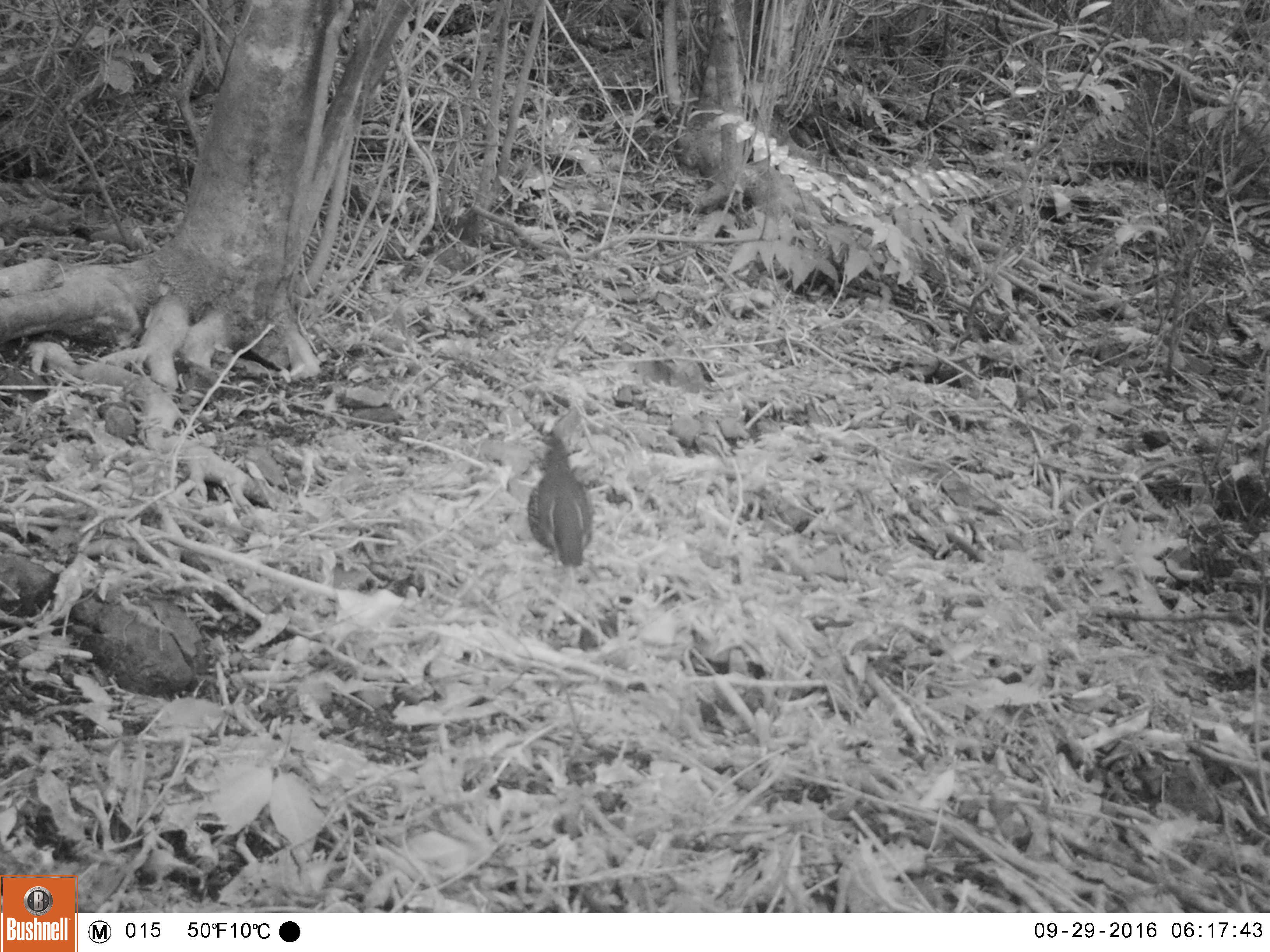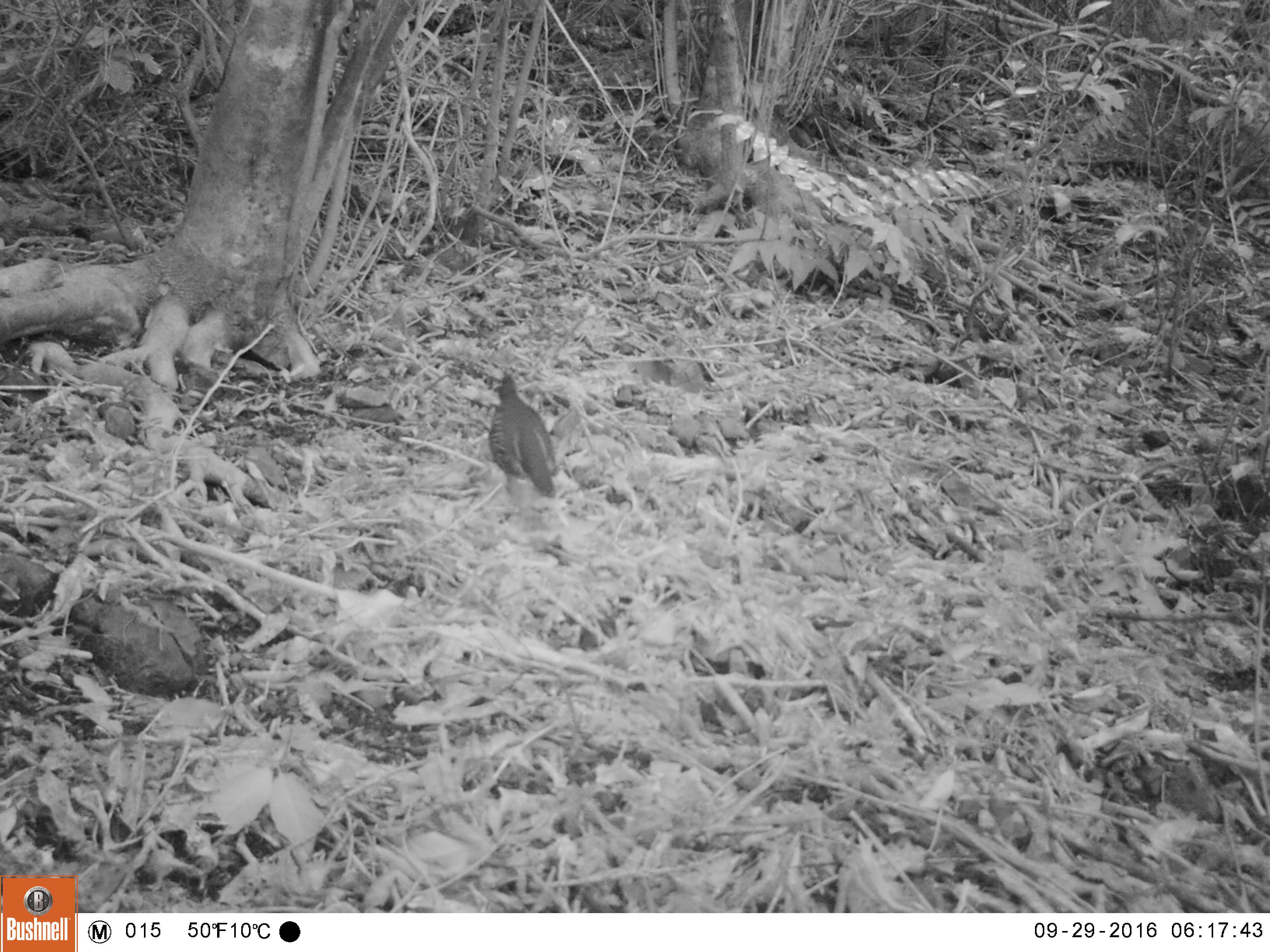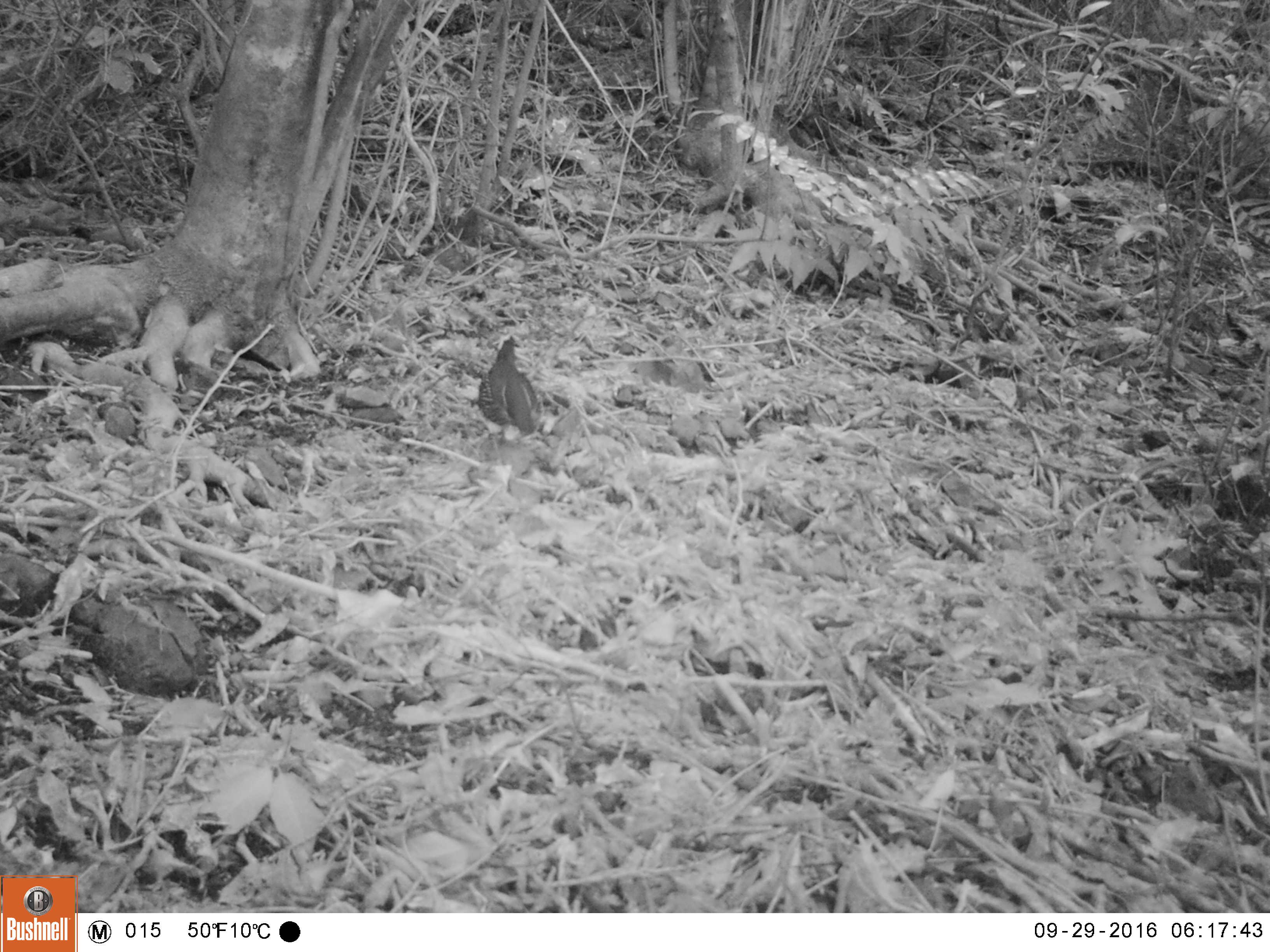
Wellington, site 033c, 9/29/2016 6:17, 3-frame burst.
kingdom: Animalia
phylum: Chordata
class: Aves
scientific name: Aves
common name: bird